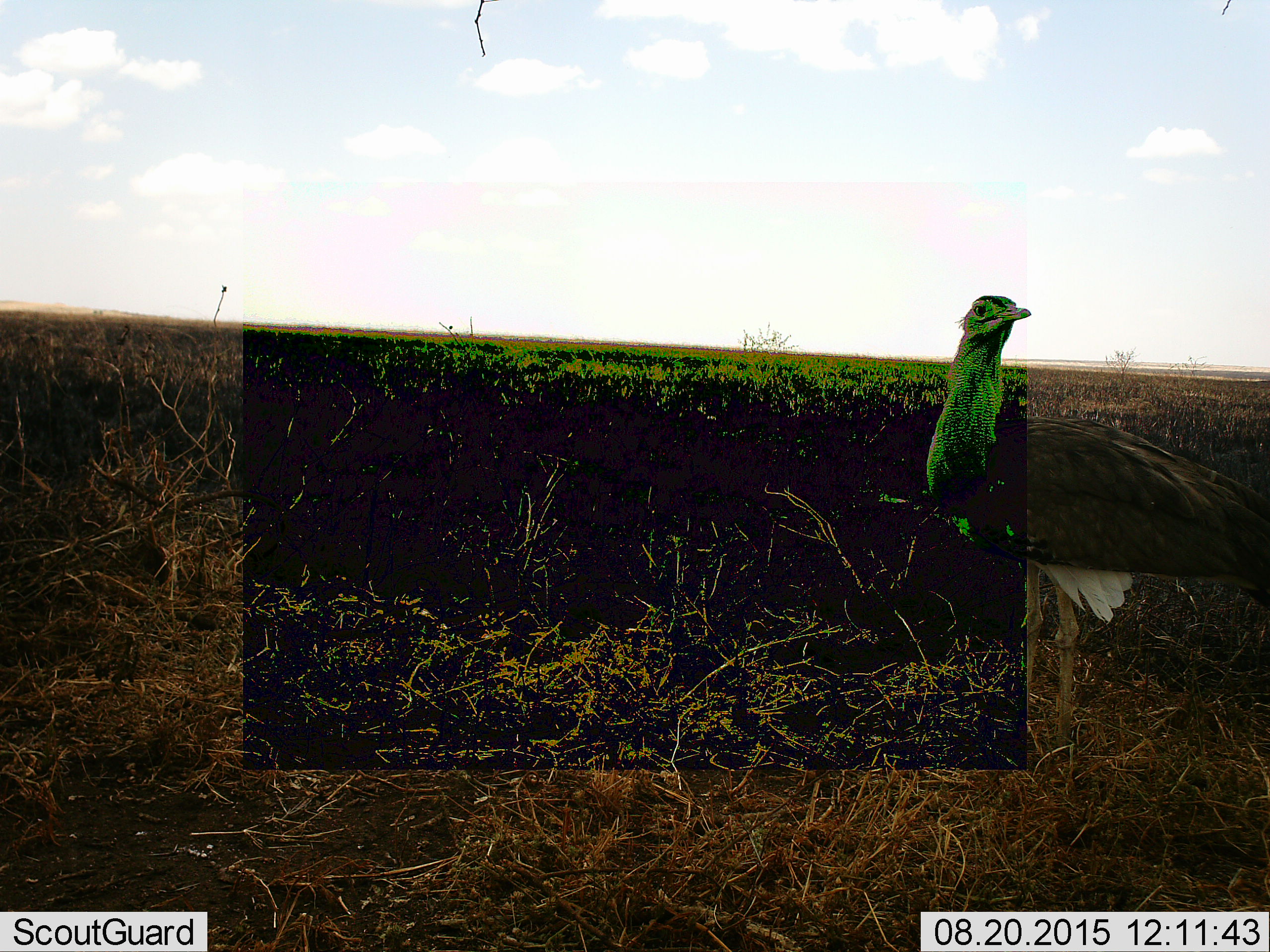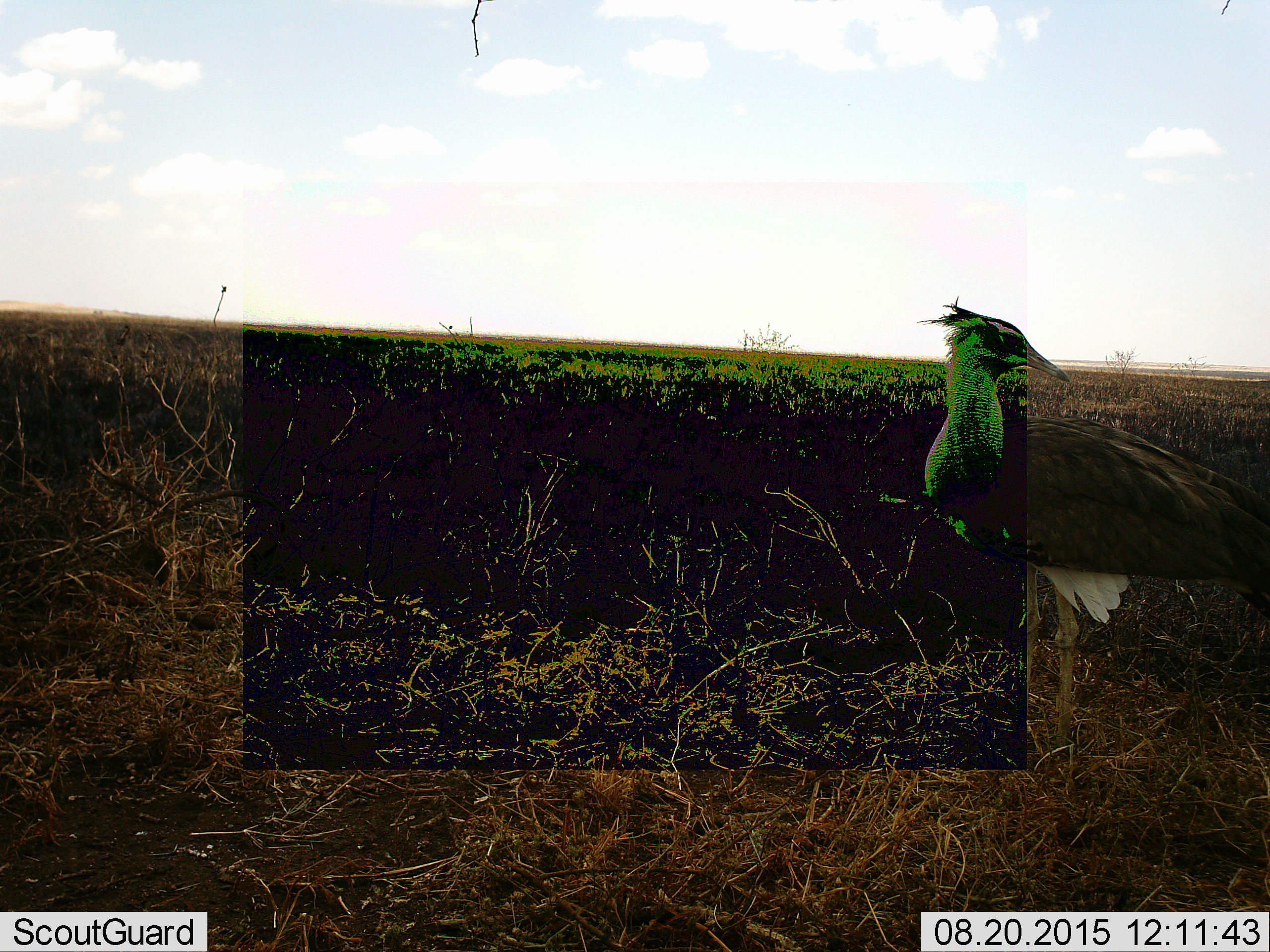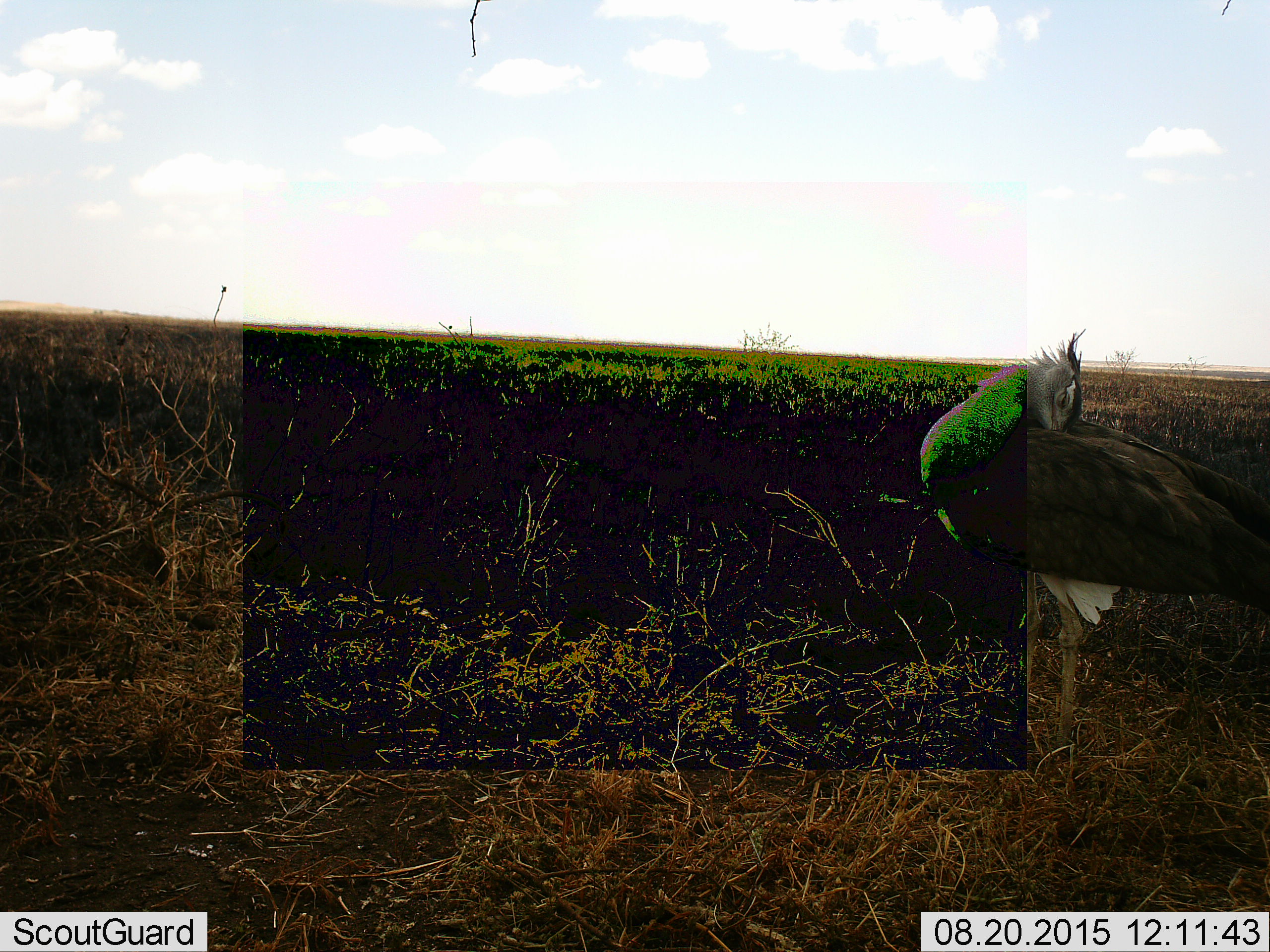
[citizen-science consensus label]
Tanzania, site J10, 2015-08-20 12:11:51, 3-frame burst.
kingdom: Animalia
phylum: Chordata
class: Aves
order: Otidiformes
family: Otididae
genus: Ardeotis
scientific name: Ardeotis kori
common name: kori bustard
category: koribustard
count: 1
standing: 100%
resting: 0%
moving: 12%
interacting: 0%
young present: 0%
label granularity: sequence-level